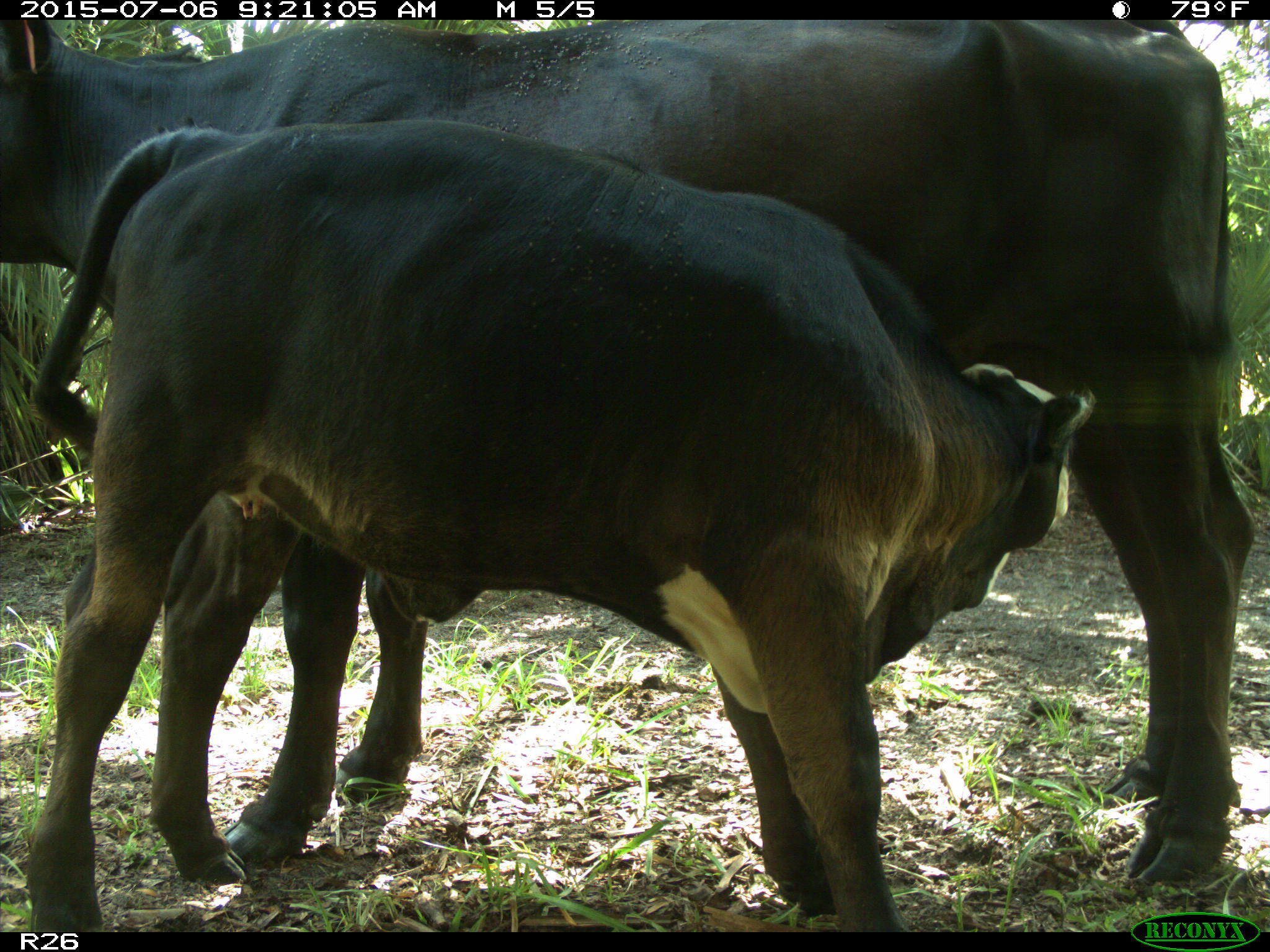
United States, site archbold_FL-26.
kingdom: Animalia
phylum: Chordata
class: Mammalia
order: Artiodactyla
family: Bovidae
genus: Bos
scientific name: Bos taurus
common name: domestic cow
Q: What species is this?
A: Bos taurus (domestic cow).